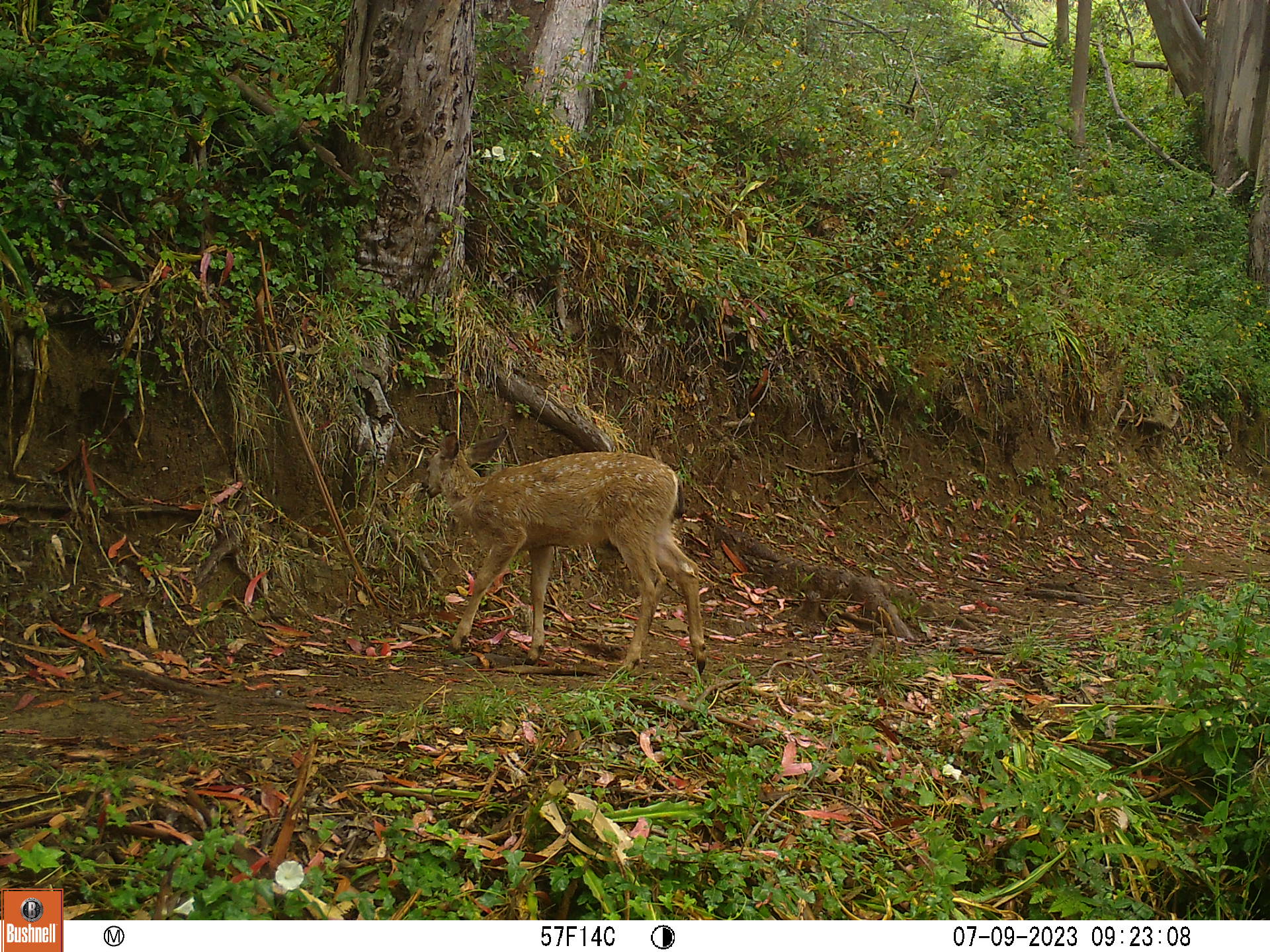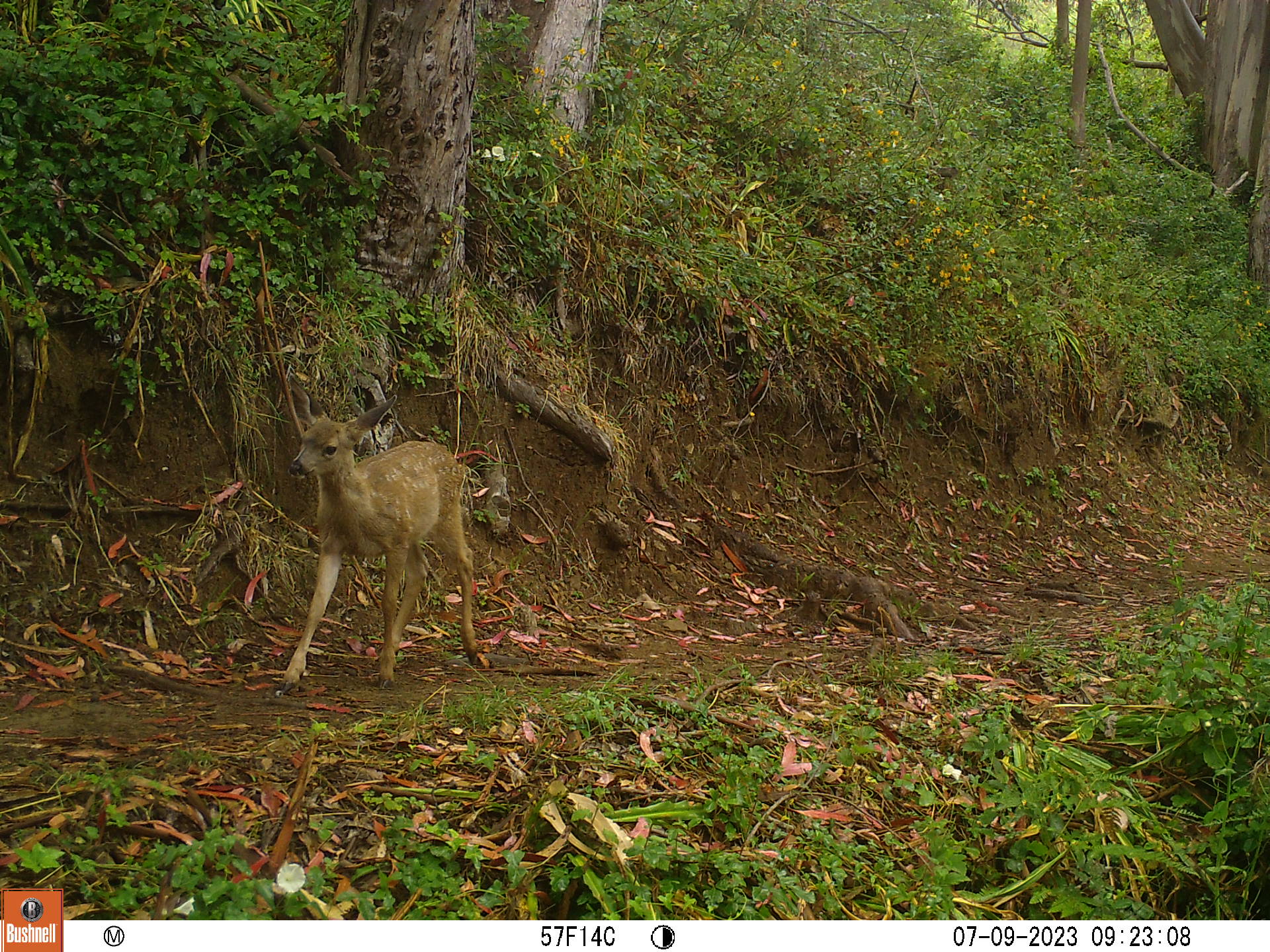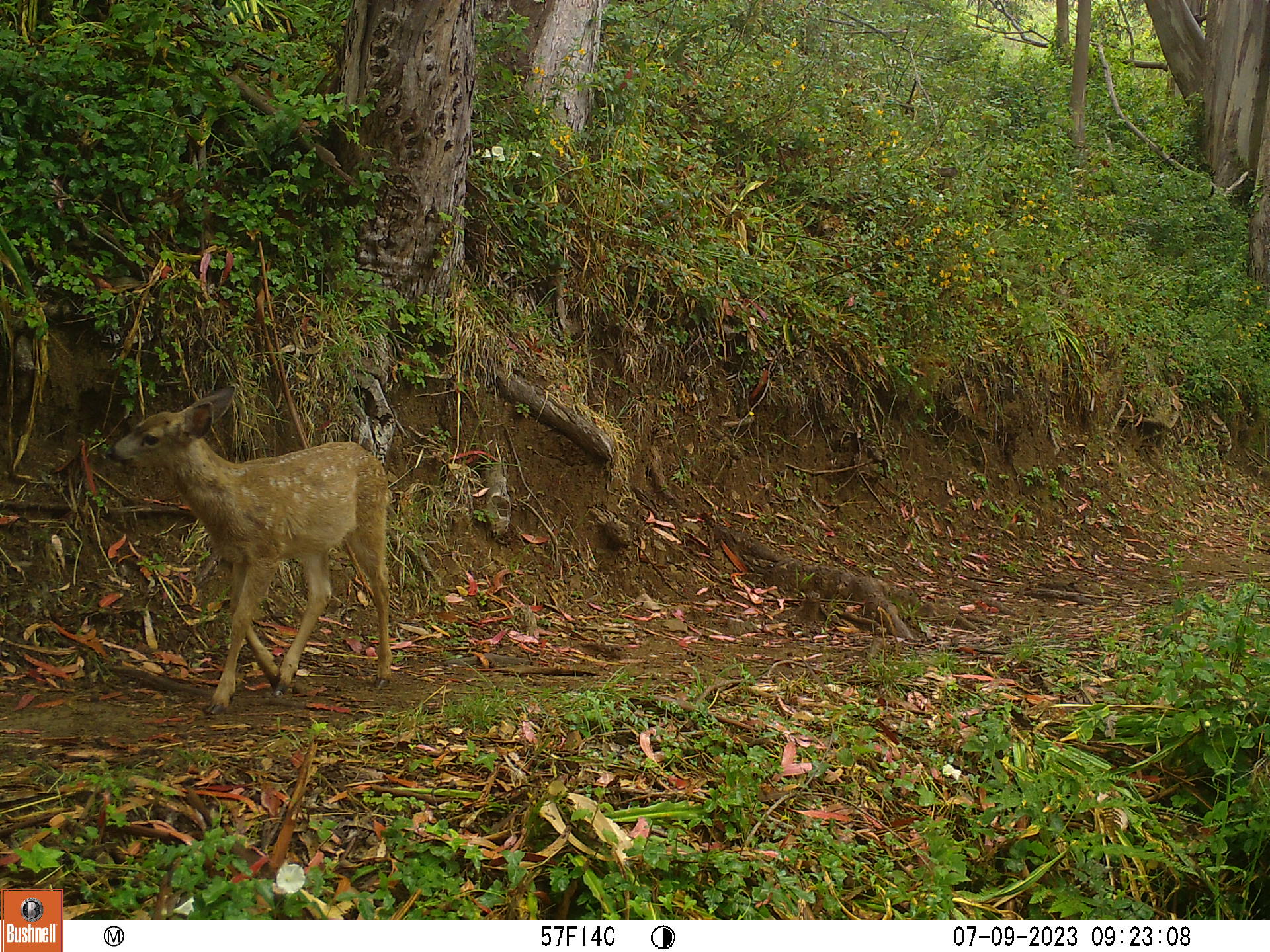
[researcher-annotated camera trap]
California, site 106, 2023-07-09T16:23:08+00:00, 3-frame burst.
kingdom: Animalia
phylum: Chordata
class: Mammalia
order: Artiodactyla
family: Cervidae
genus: Odocoileus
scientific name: Odocoileus hemionus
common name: mule deer